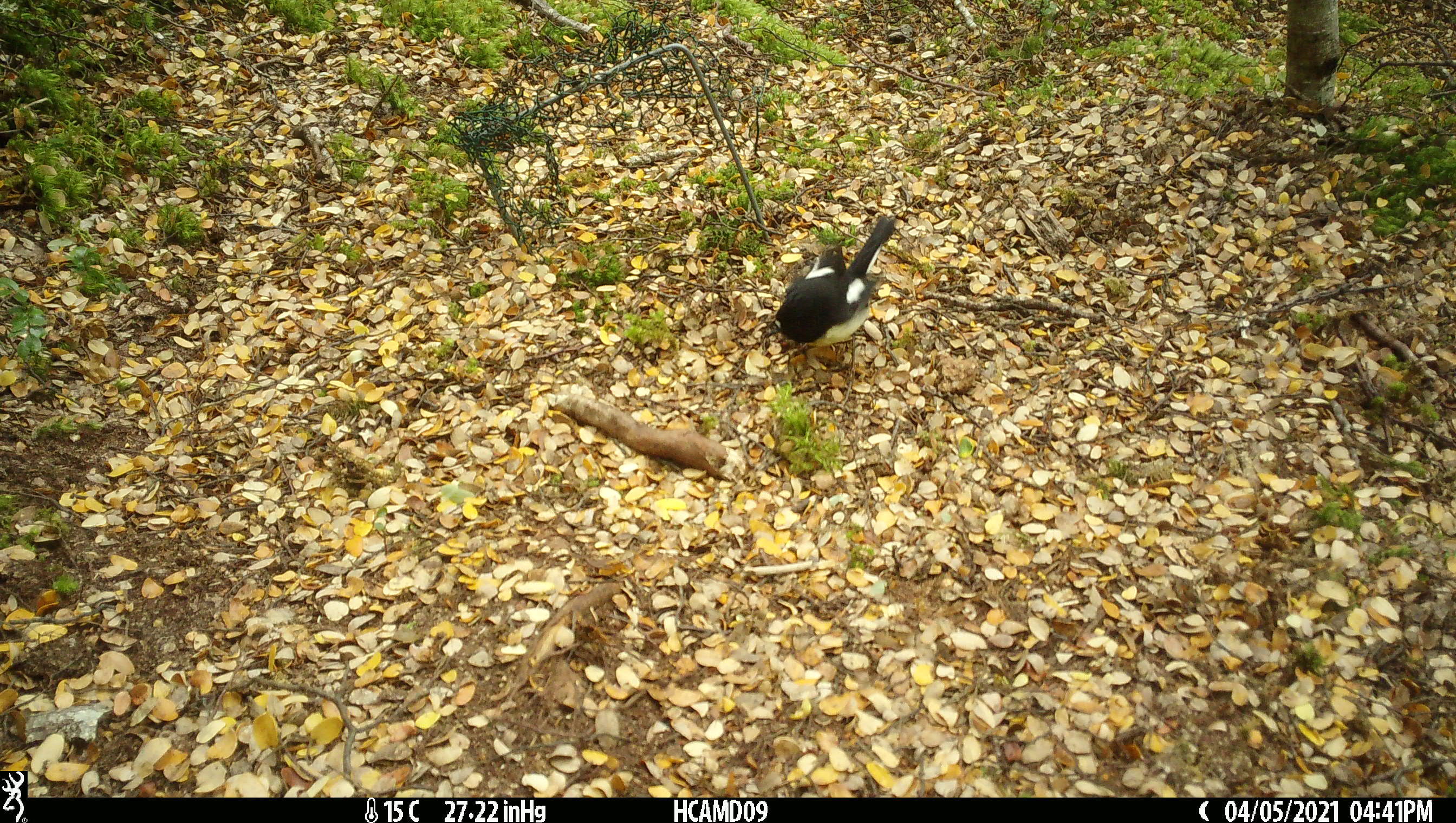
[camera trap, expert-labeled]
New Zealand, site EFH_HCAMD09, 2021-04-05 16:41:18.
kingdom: Animalia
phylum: Chordata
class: Aves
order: Passeriformes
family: Petroicidae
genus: Petroica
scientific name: Petroica macrocephala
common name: tomtit